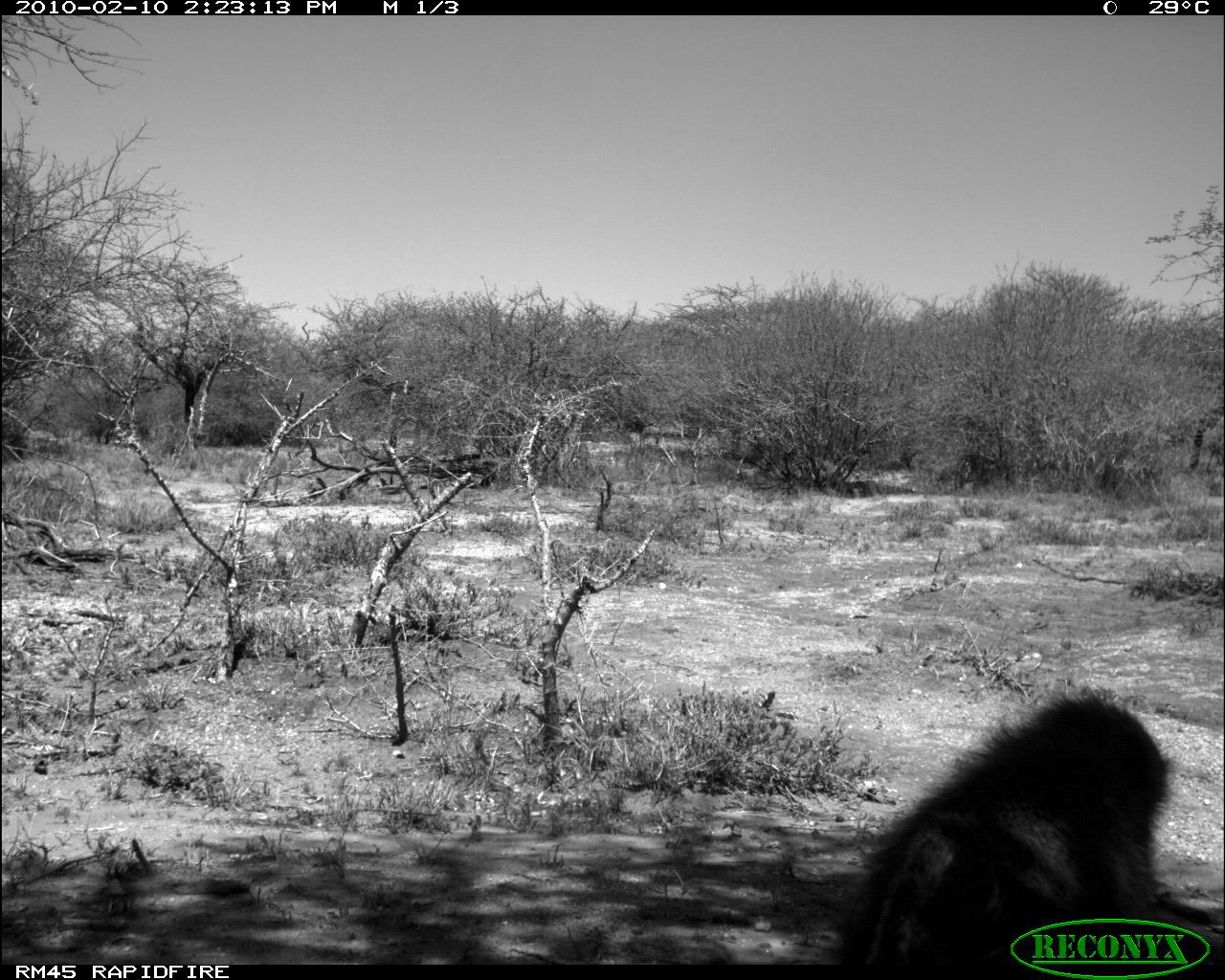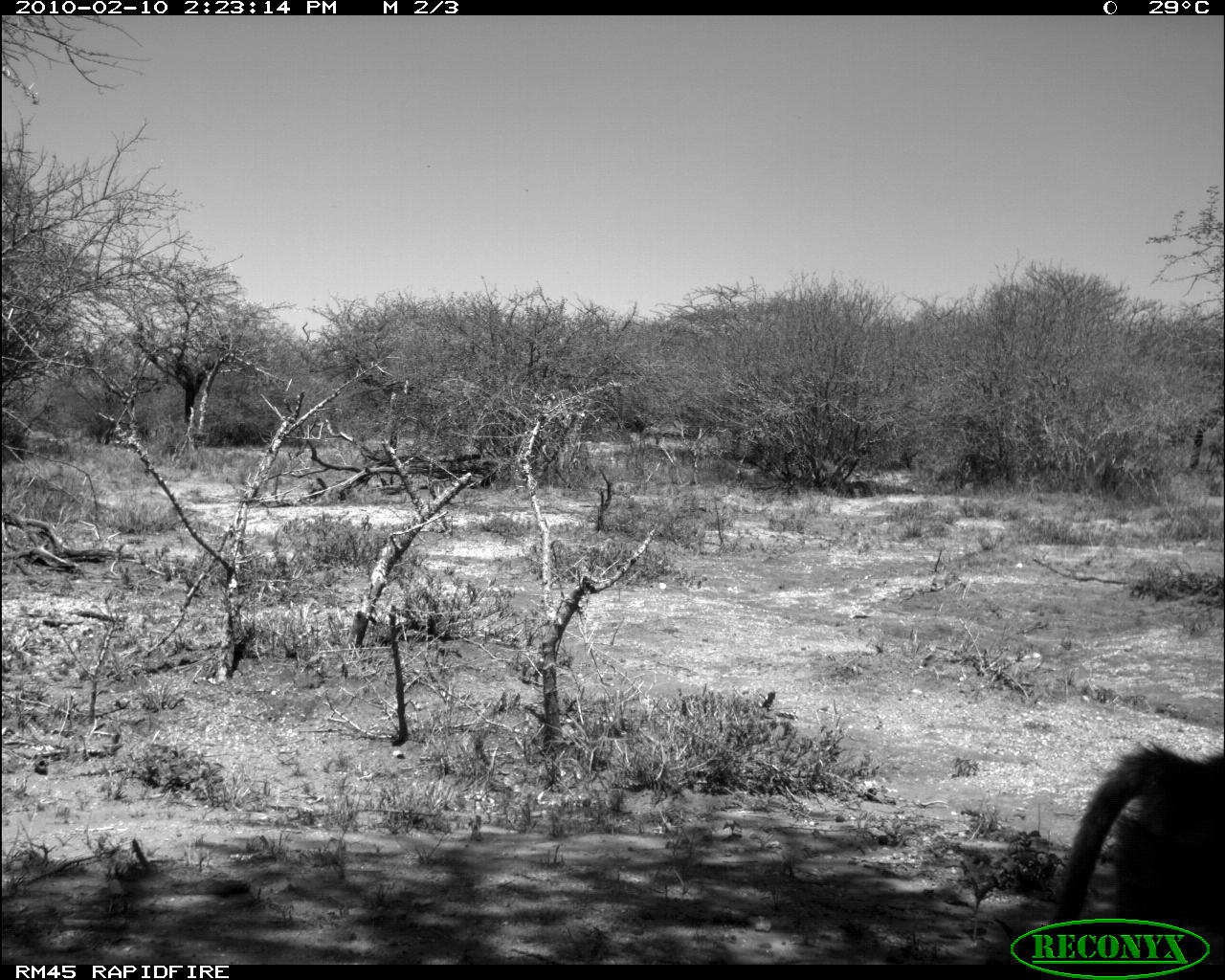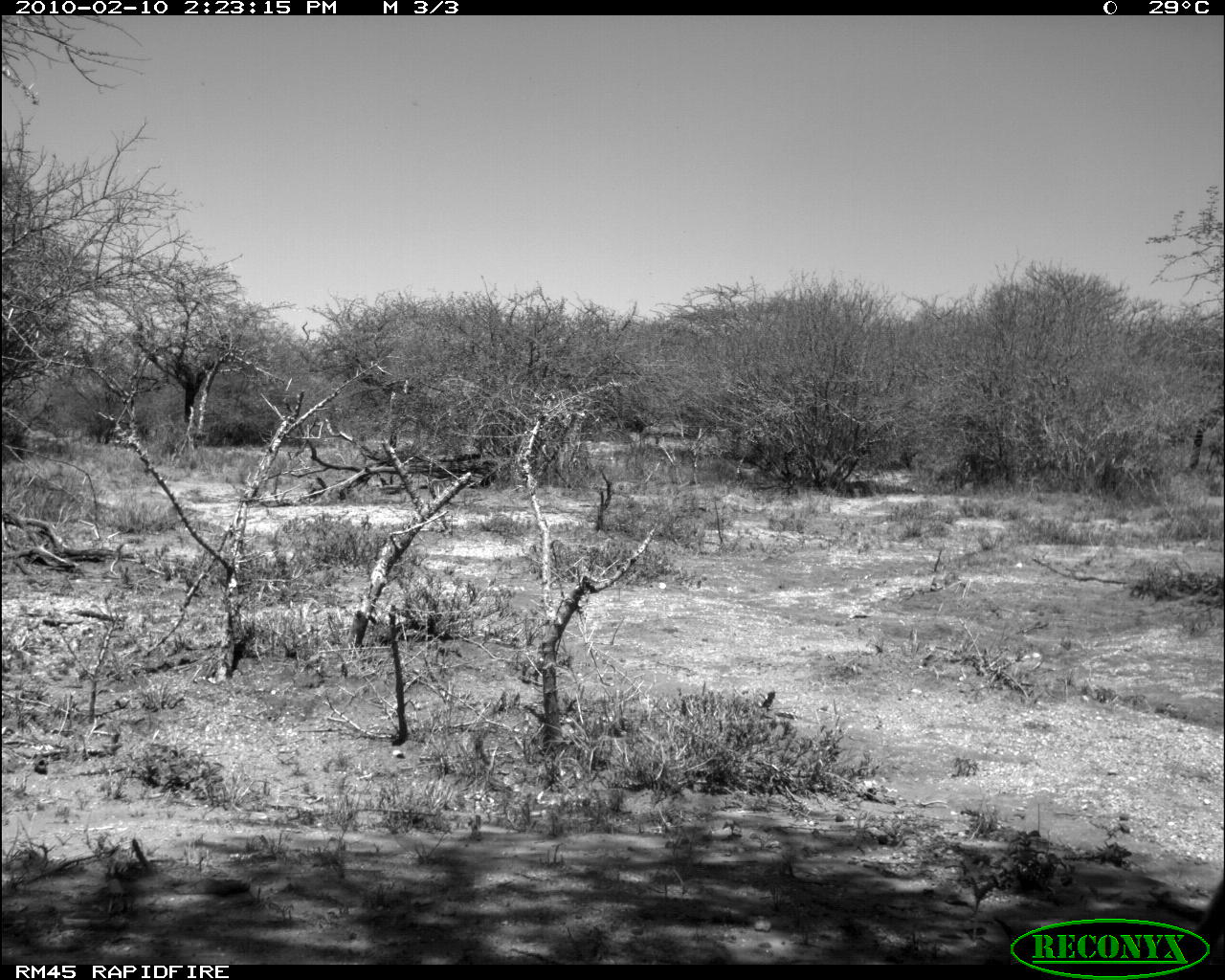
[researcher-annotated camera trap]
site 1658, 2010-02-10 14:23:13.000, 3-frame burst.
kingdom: Animalia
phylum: Chordata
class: Mammalia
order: Primates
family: Cercopithecidae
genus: Papio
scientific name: Papio anubis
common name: olive baboon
Papio anubis (olive baboon), count 1.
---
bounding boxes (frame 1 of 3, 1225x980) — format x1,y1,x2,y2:
papio anubis: 830,686,1225,965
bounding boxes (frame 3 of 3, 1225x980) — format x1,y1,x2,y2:
papio anubis: 1151,872,1225,965